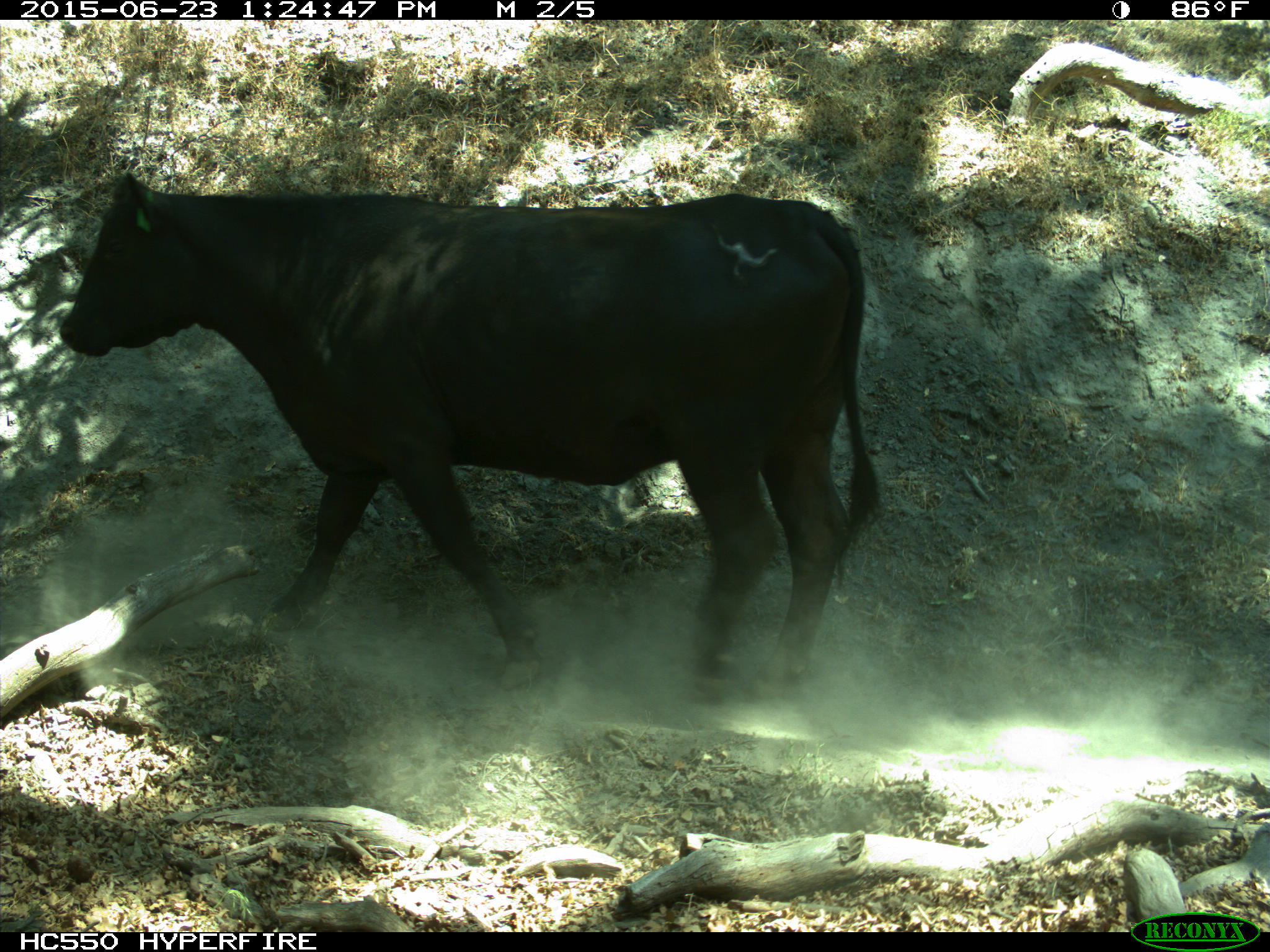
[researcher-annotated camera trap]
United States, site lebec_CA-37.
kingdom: Animalia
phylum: Chordata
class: Mammalia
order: Artiodactyla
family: Bovidae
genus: Bos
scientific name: Bos taurus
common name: domestic cow